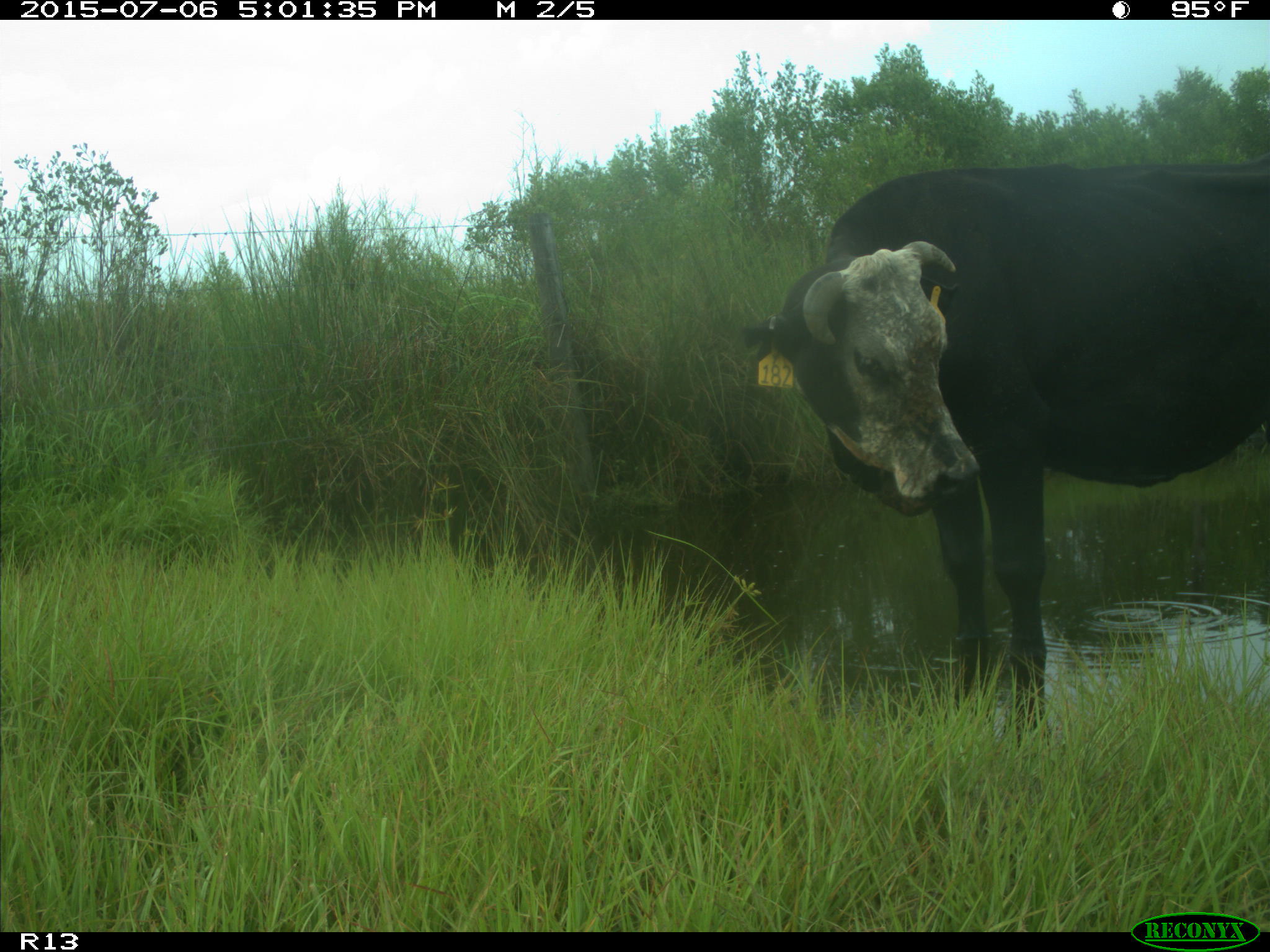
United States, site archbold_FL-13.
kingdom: Animalia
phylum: Chordata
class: Mammalia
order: Artiodactyla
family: Bovidae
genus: Bos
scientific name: Bos taurus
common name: domestic cow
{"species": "Bos taurus (domestic cow)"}